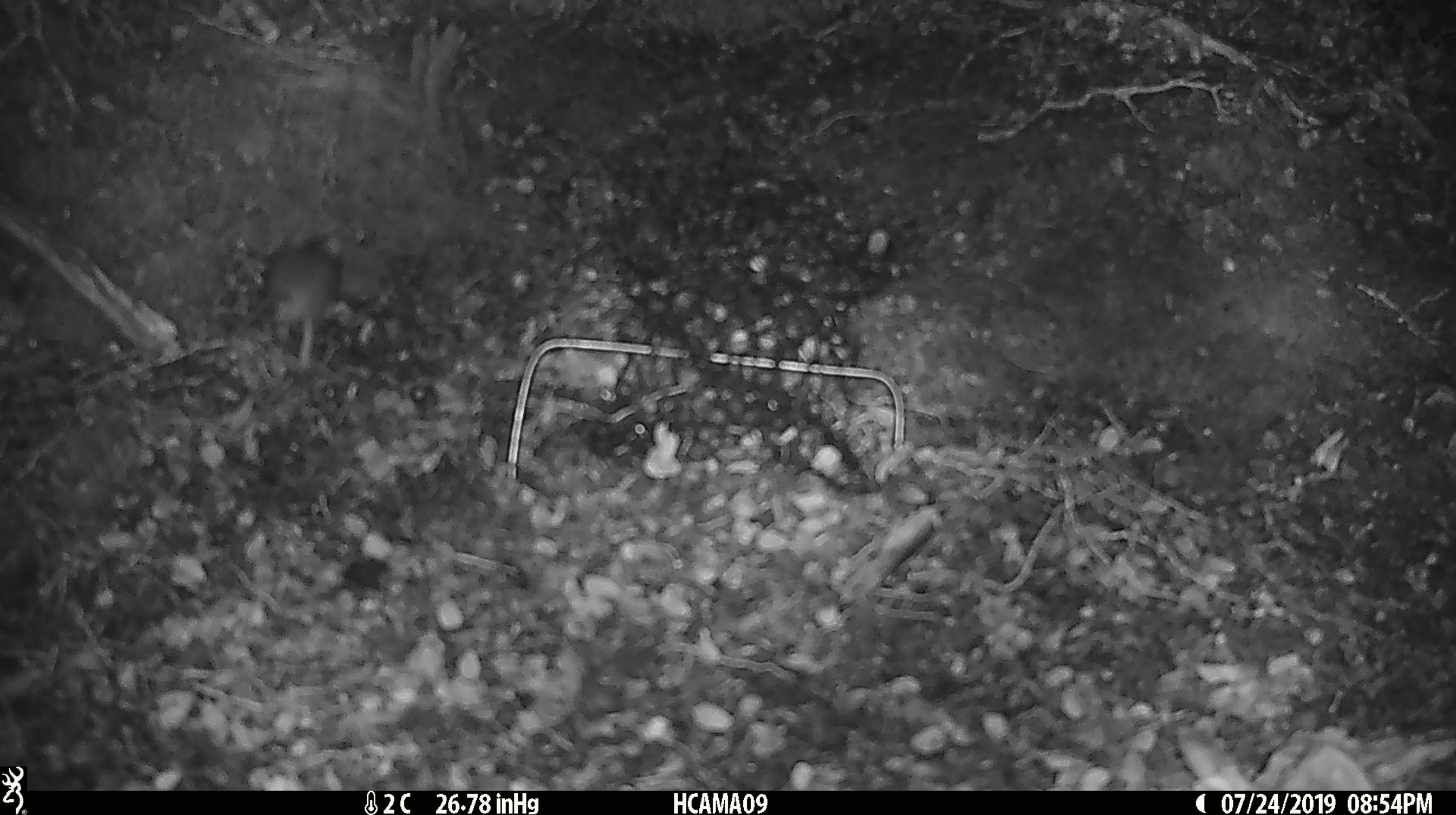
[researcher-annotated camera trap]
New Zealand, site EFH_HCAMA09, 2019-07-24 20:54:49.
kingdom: Animalia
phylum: Chordata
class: Mammalia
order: Rodentia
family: Muridae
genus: Mus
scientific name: Mus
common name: mouse